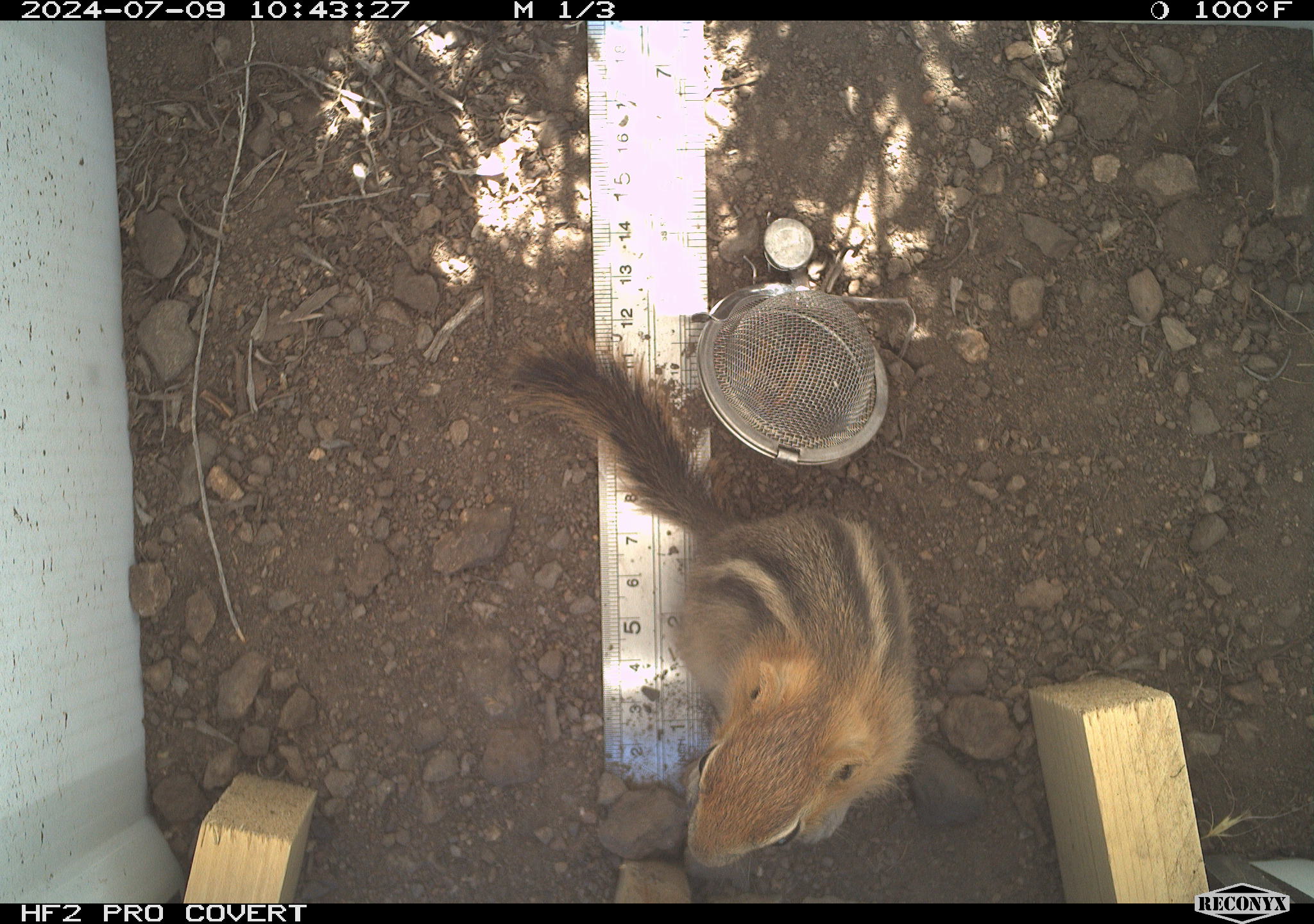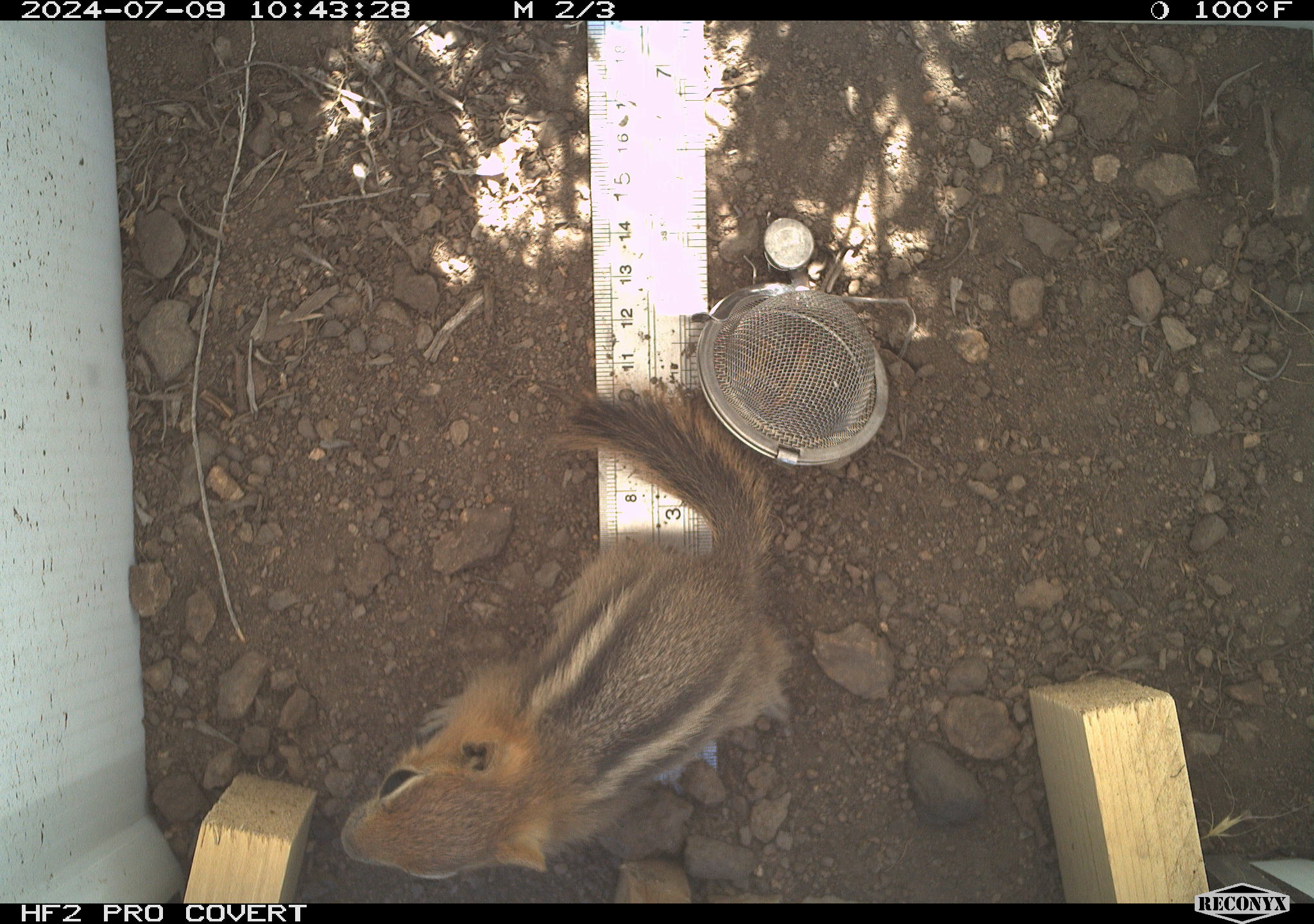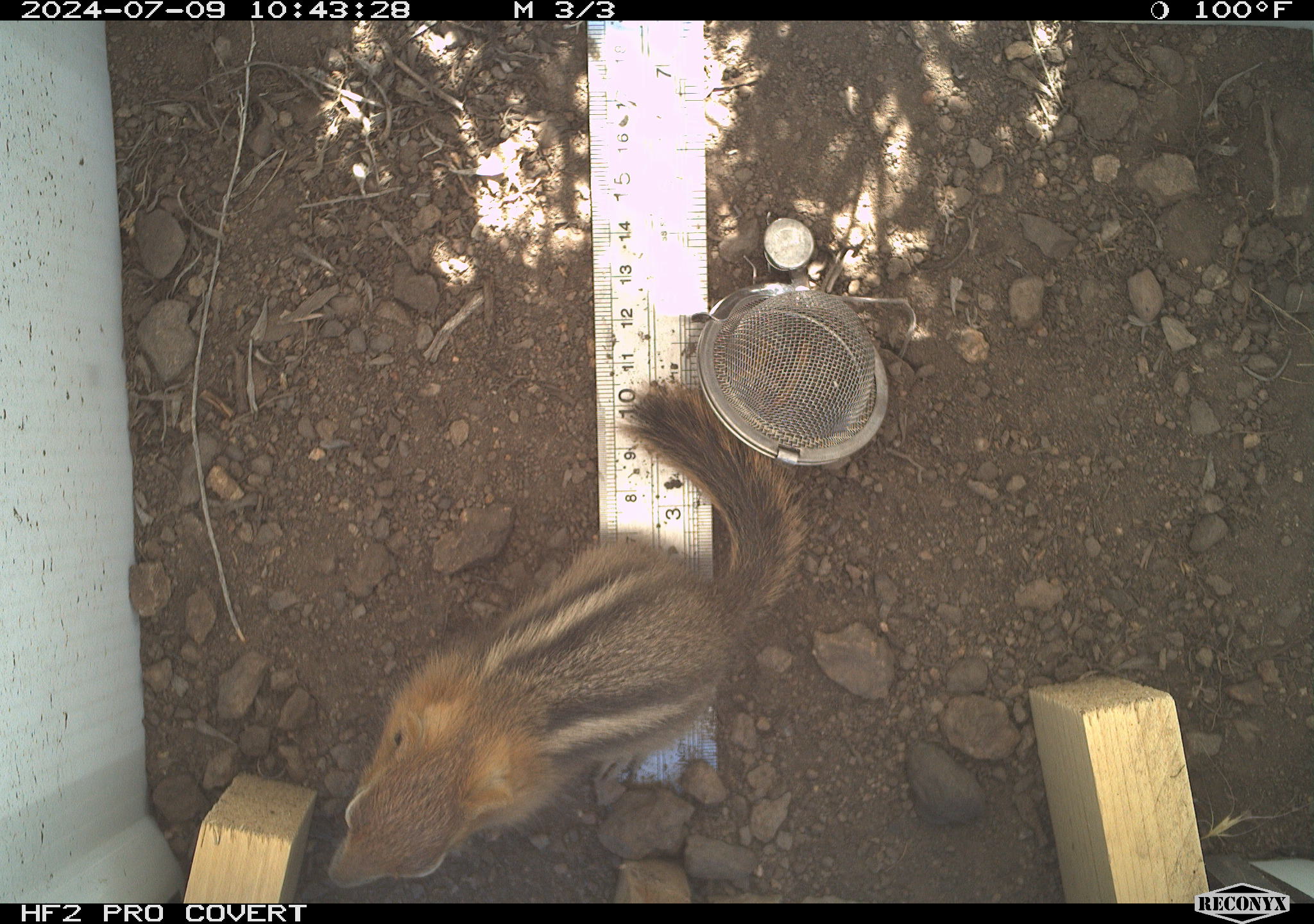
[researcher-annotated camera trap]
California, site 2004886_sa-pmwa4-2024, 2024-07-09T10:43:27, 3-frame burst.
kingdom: Animalia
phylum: Chordata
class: Mammalia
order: Rodentia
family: Sciuridae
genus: Callospermophilus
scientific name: Callospermophilus lateralis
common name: golden mantled ground squirrel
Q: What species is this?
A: Golden mantled ground squirrel (Callospermophilus lateralis).